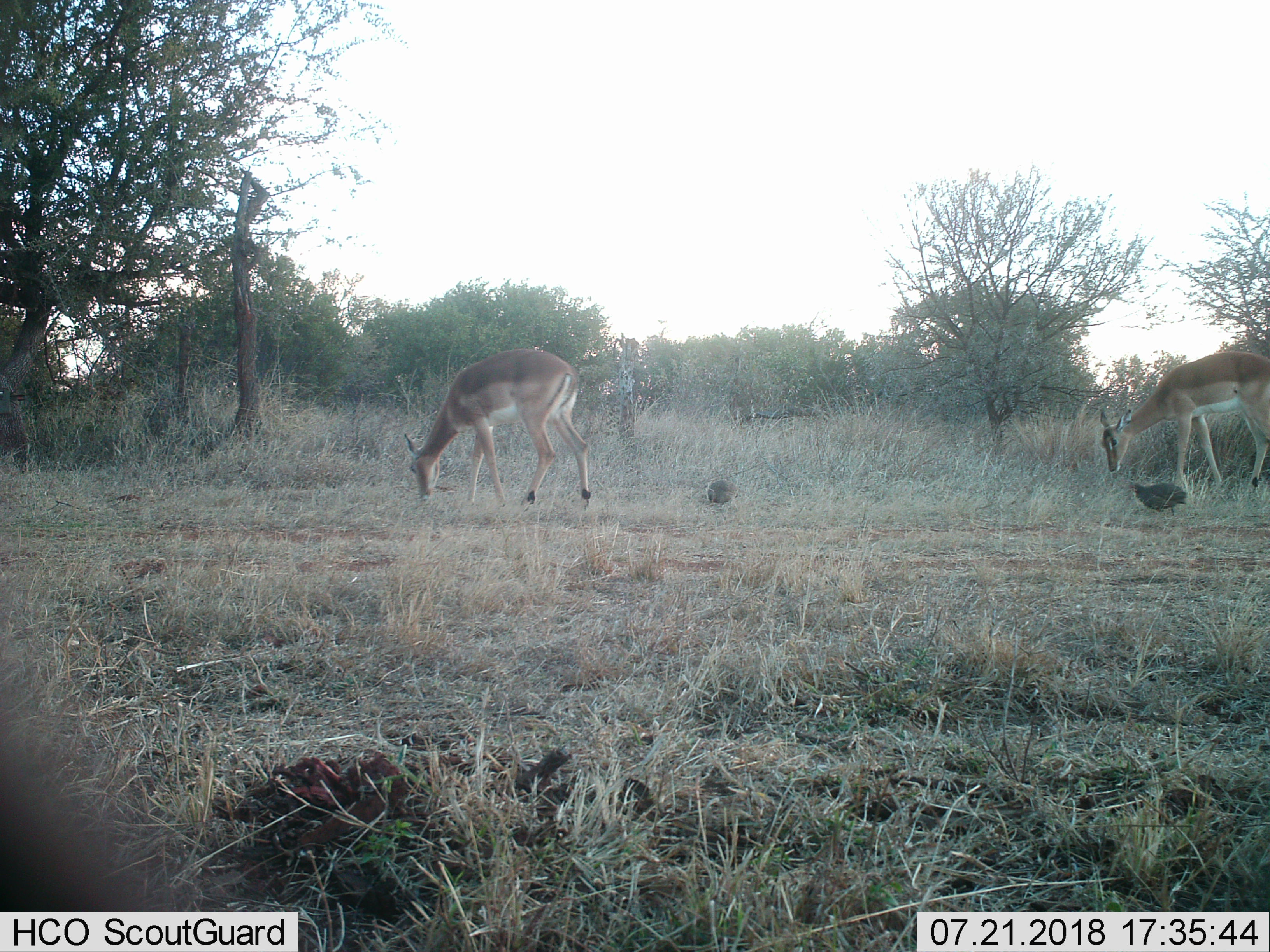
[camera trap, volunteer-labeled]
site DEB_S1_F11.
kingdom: Animalia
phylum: Chordata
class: Mammalia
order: Artiodactyla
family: Bovidae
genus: Aepyceros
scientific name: Aepyceros melampus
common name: impala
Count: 2.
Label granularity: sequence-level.